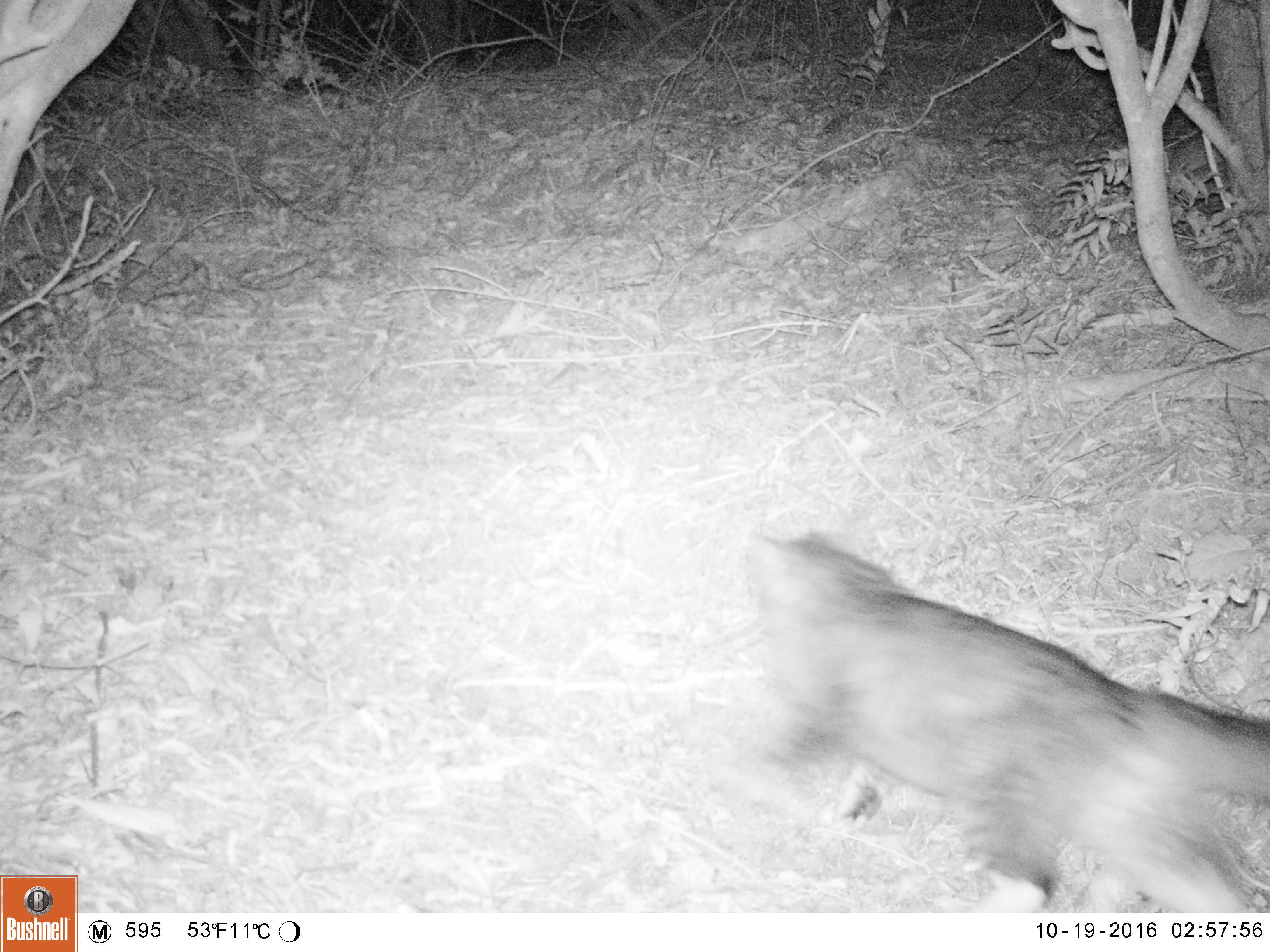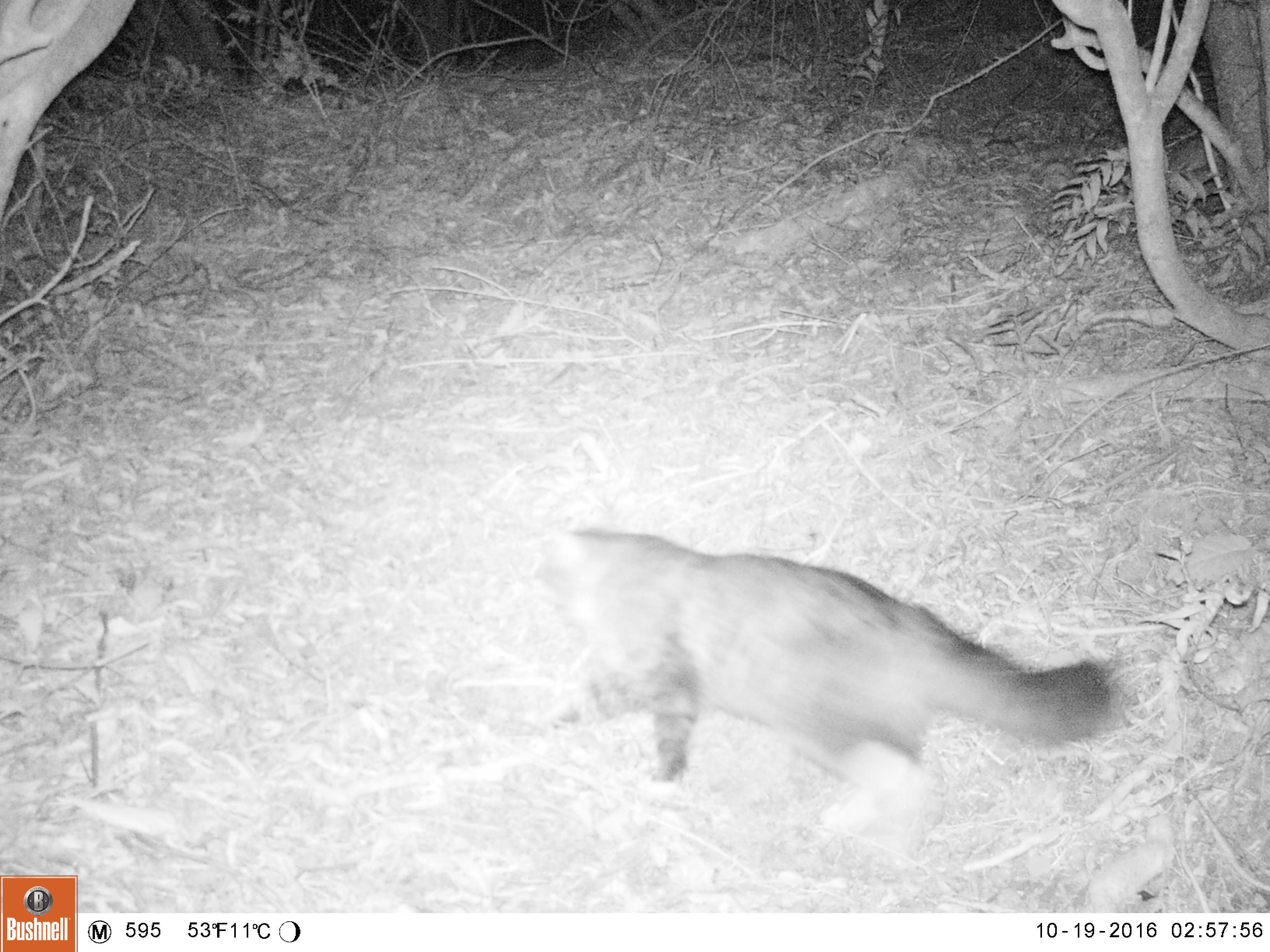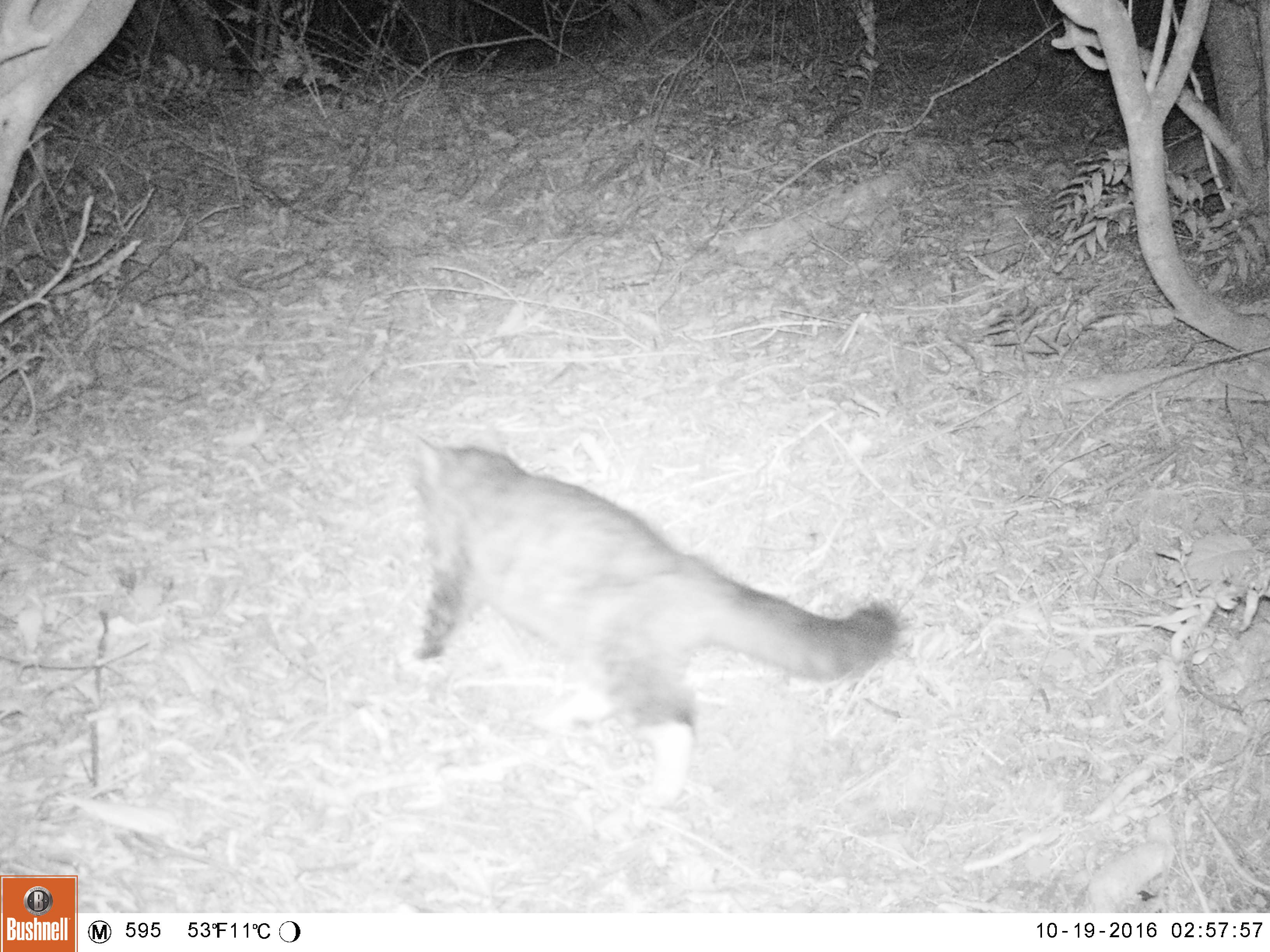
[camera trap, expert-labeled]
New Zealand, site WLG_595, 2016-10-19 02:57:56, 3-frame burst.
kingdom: Animalia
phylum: Chordata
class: Mammalia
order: Carnivora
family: Felidae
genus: Felis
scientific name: Felis catus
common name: domestic cat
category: cat